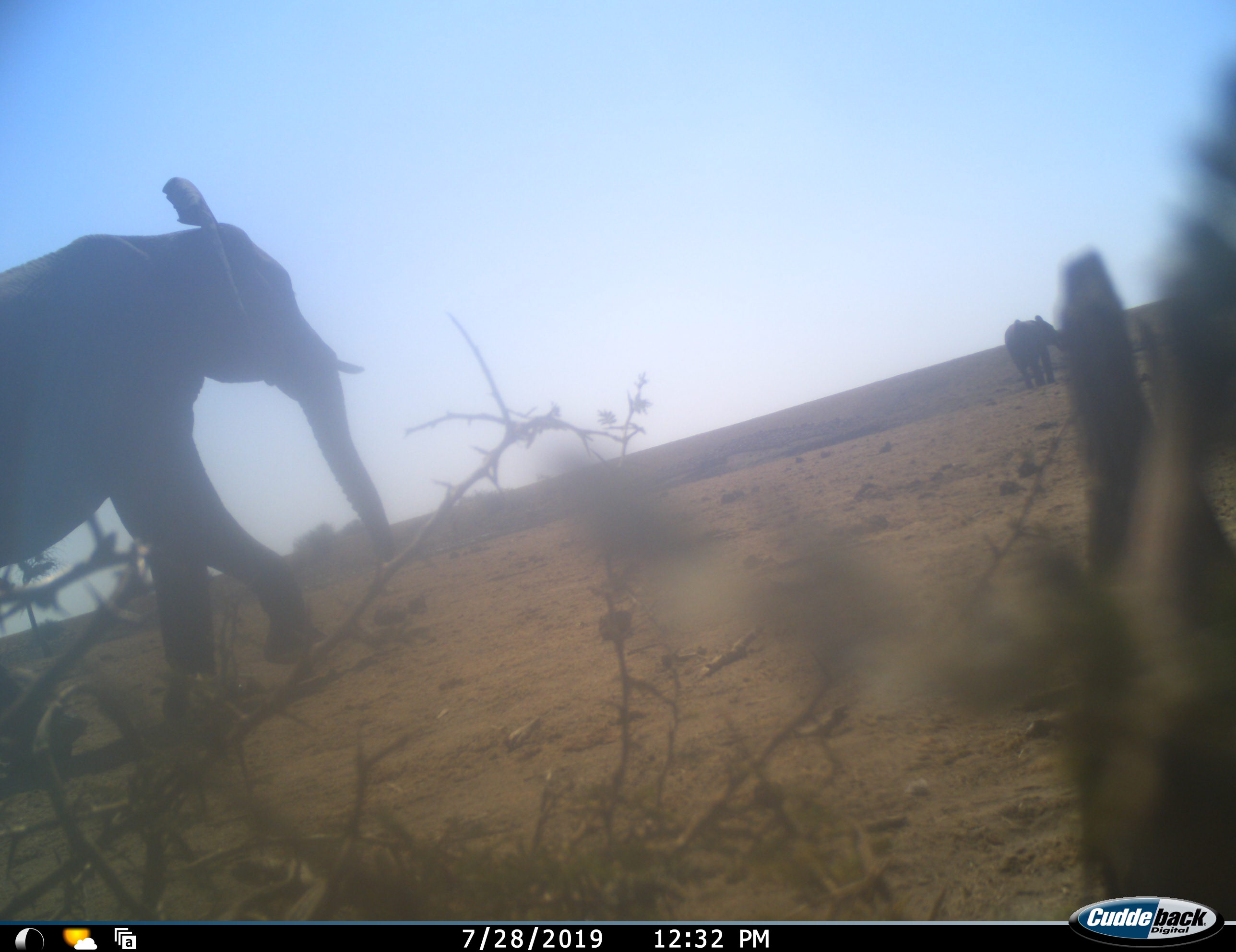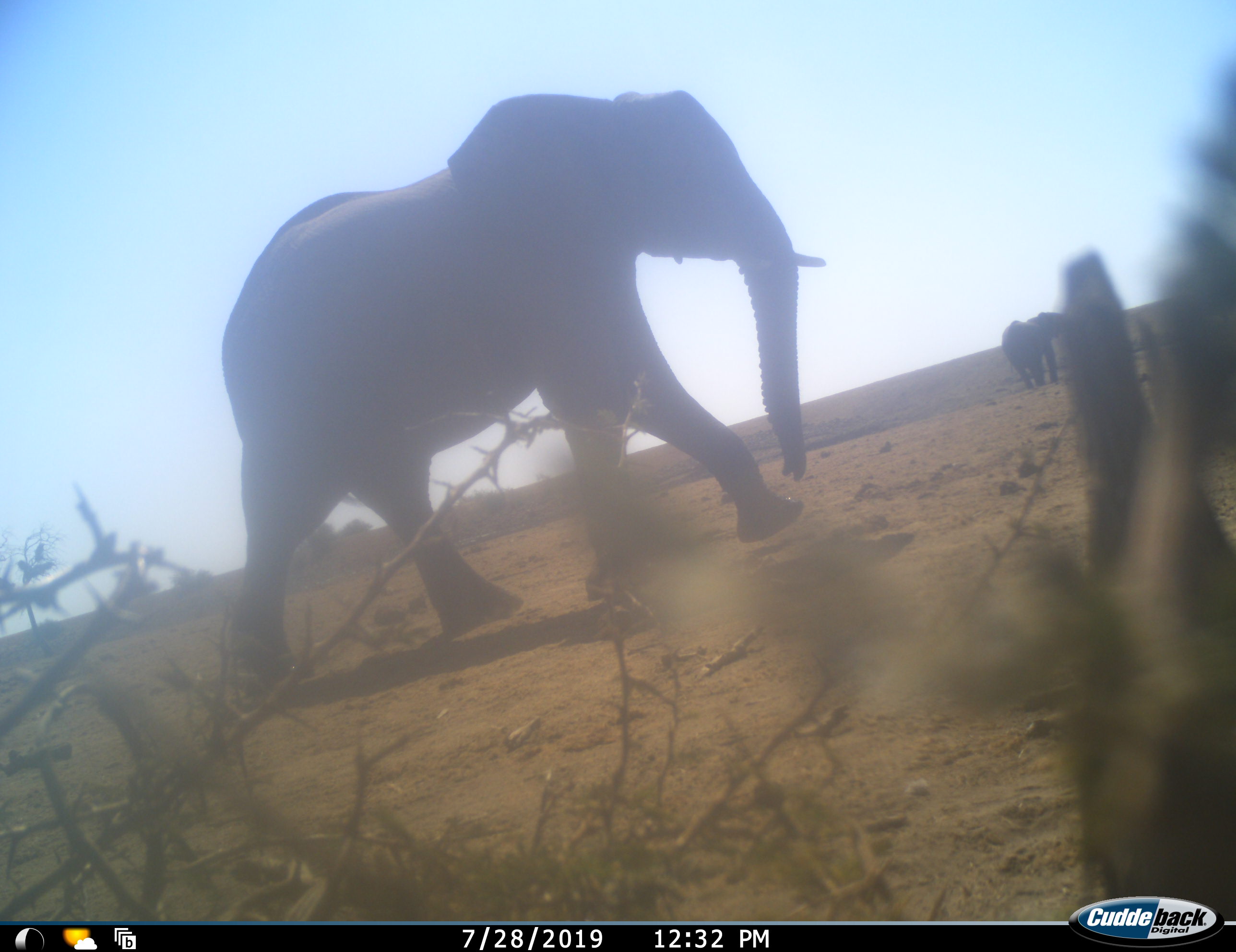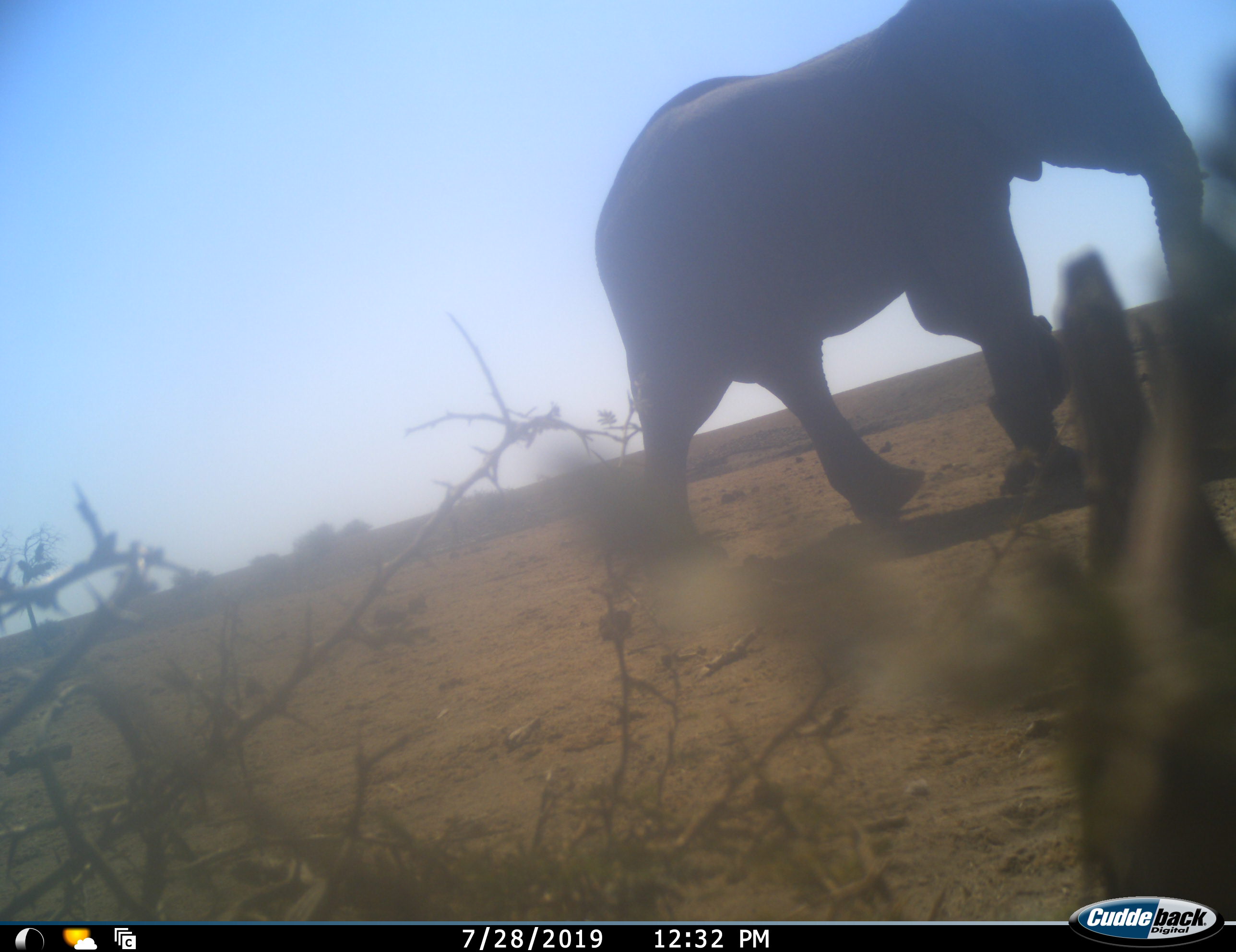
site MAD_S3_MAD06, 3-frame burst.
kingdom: Animalia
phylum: Chordata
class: Mammalia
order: Proboscidea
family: Elephantidae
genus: Loxodonta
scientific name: Loxodonta africana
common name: african bush elephant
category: elephant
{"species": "elephant (african bush elephant) (Loxodonta africana)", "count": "2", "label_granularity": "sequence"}